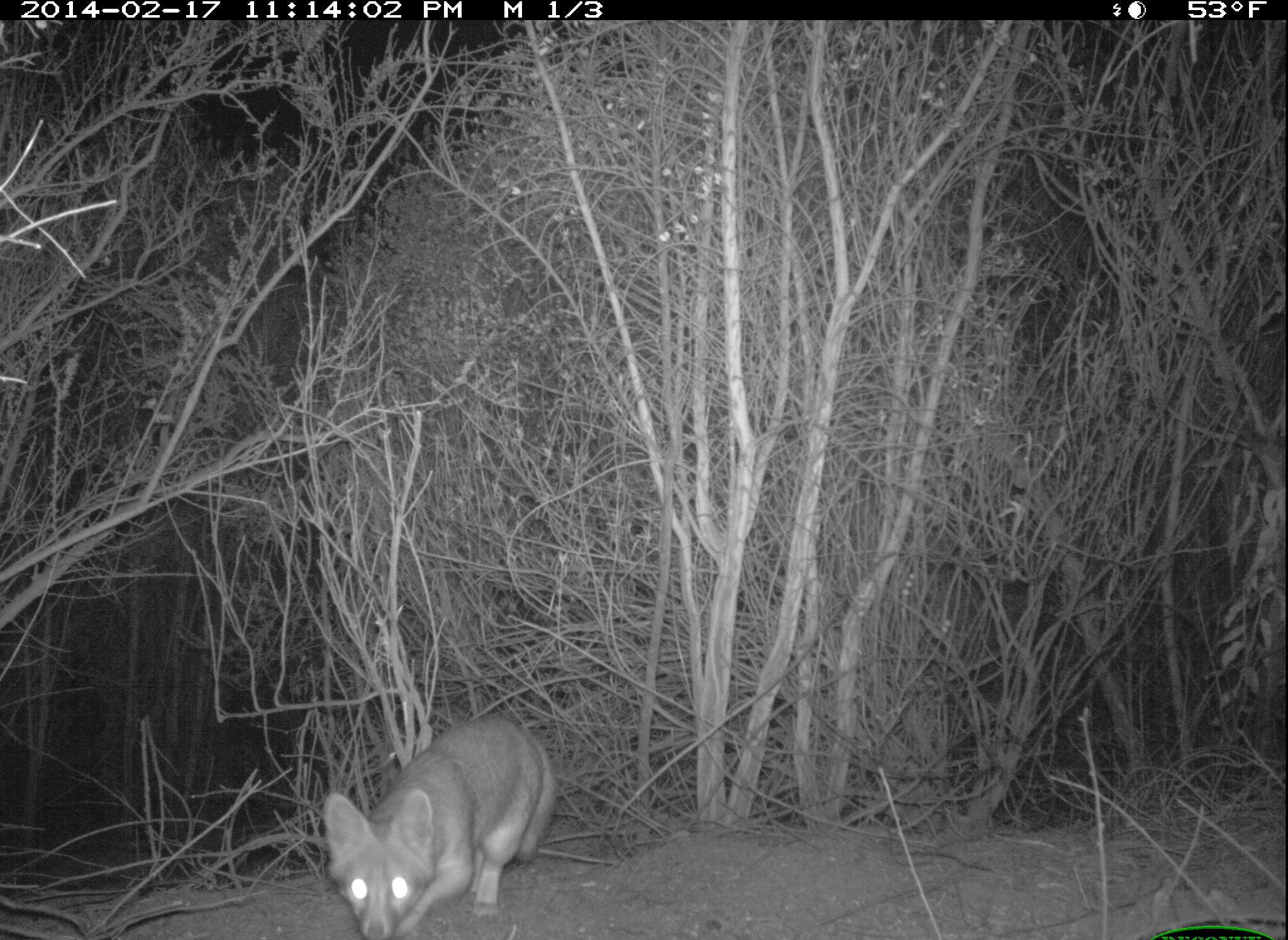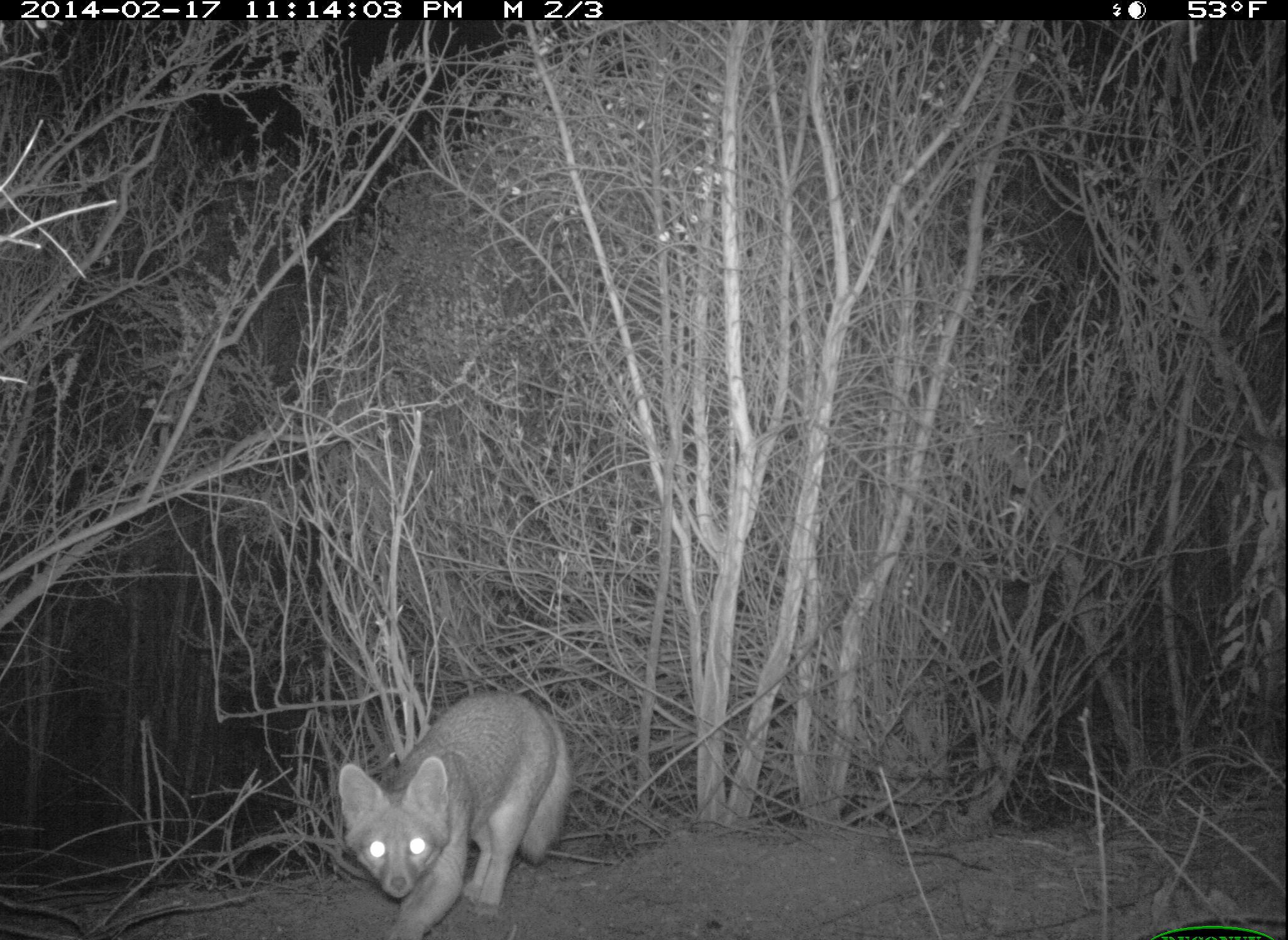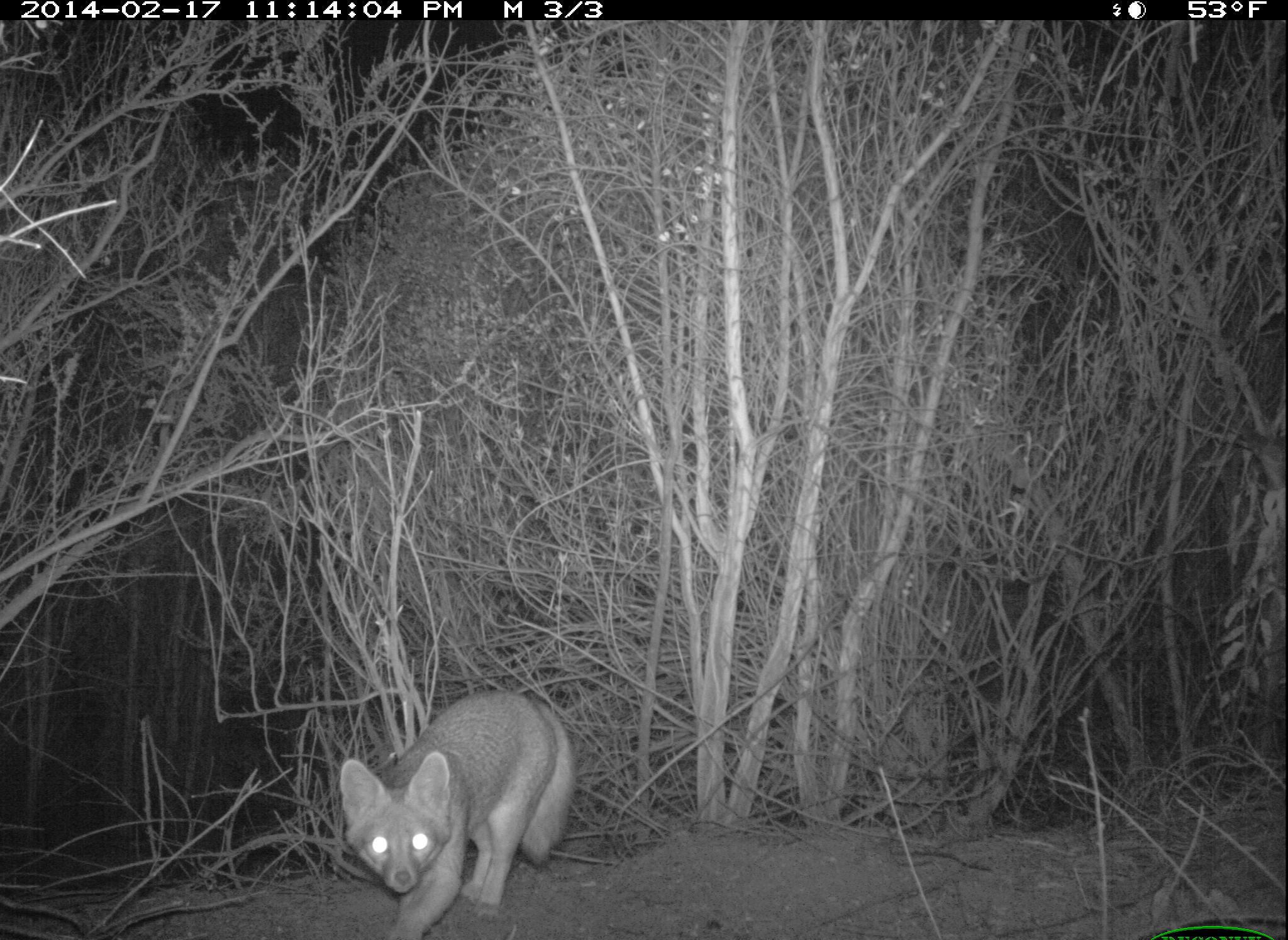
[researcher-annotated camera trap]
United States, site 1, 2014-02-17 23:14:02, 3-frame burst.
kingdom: Animalia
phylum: Chordata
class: Mammalia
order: Carnivora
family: Canidae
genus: Urocyon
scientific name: Urocyon cinereoargenteus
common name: gray fox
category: fox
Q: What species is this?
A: Fox (gray fox) (Urocyon cinereoargenteus).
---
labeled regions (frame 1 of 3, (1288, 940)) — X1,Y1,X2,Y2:
fox: 319,717,561,938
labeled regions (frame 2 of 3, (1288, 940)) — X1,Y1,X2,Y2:
fox: 336,692,576,939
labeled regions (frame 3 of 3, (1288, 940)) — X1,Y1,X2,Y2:
fox: 336,685,578,940